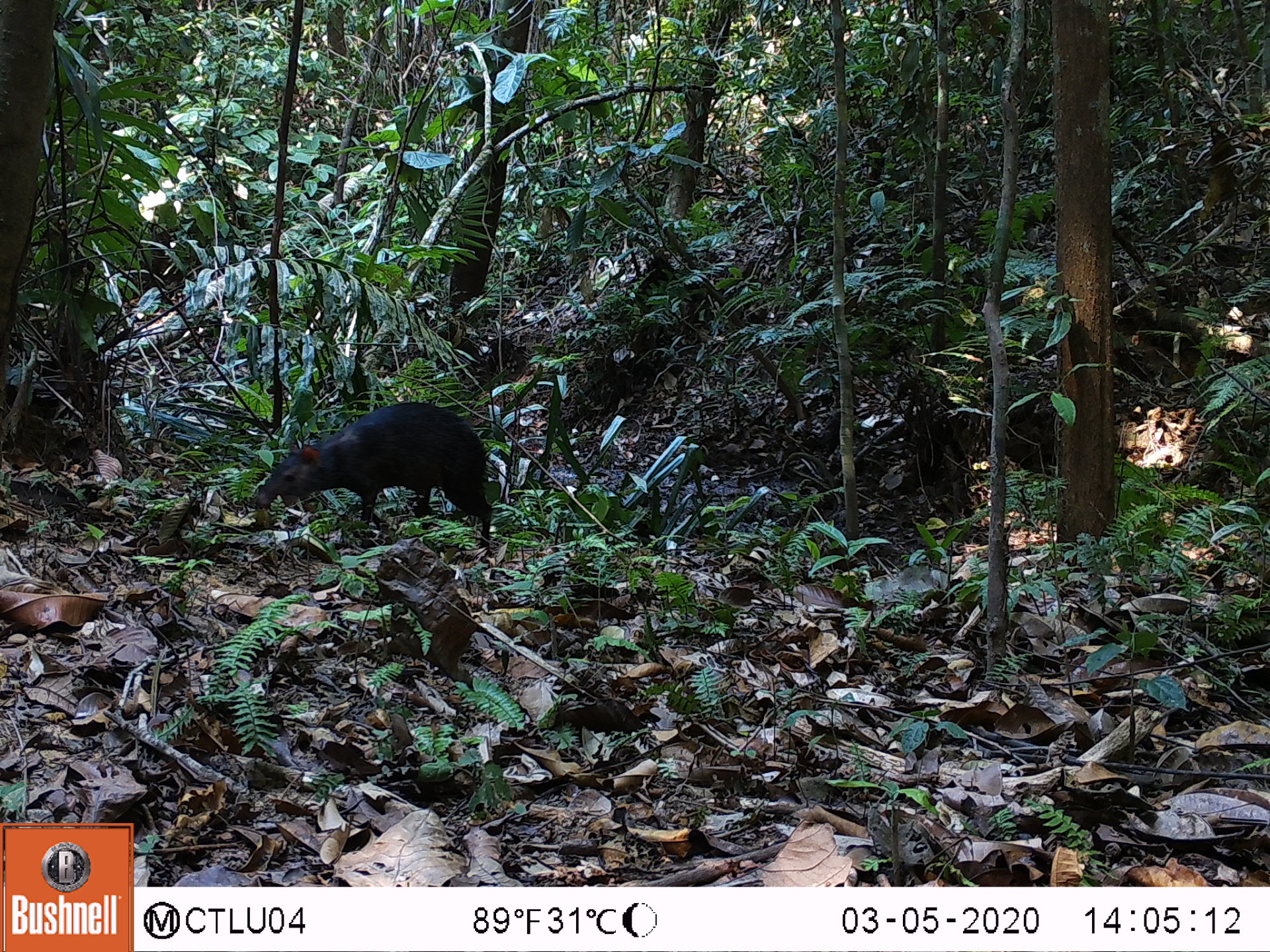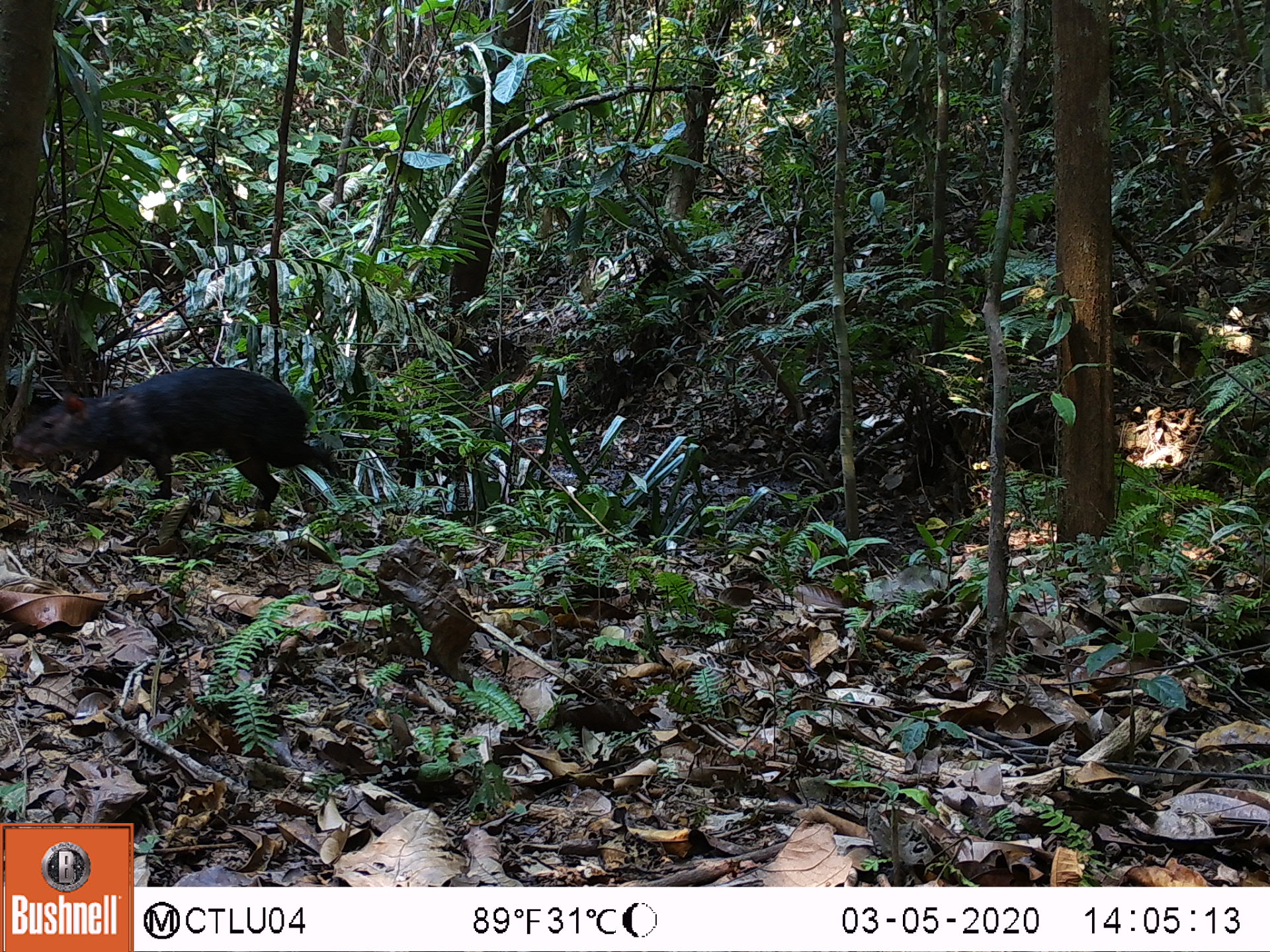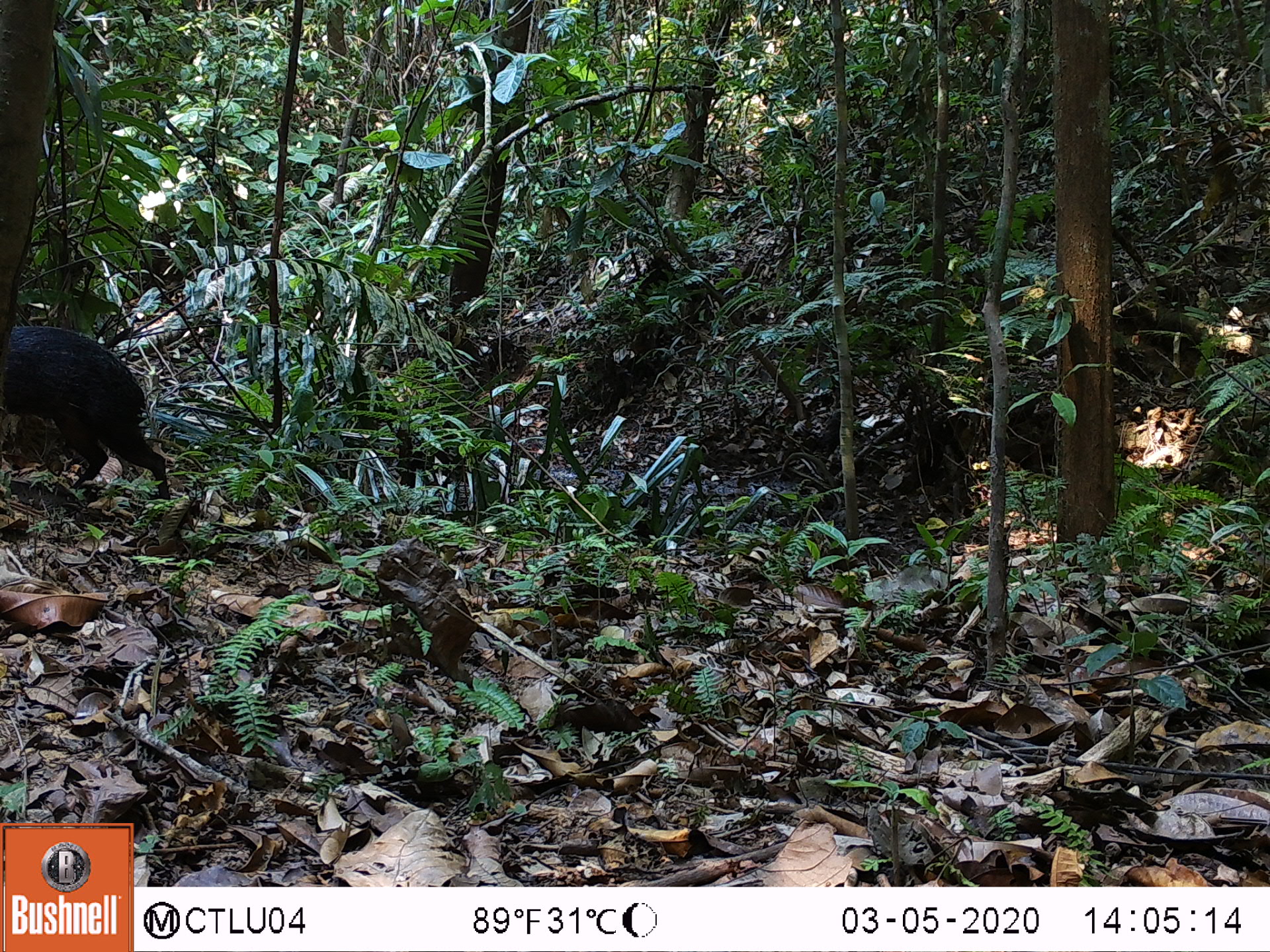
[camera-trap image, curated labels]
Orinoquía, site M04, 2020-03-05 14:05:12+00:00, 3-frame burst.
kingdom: Animalia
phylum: Chordata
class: Mammalia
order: Rodentia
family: Dasyproctidae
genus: Dasyprocta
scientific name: Dasyprocta fuliginosa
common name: black agouti